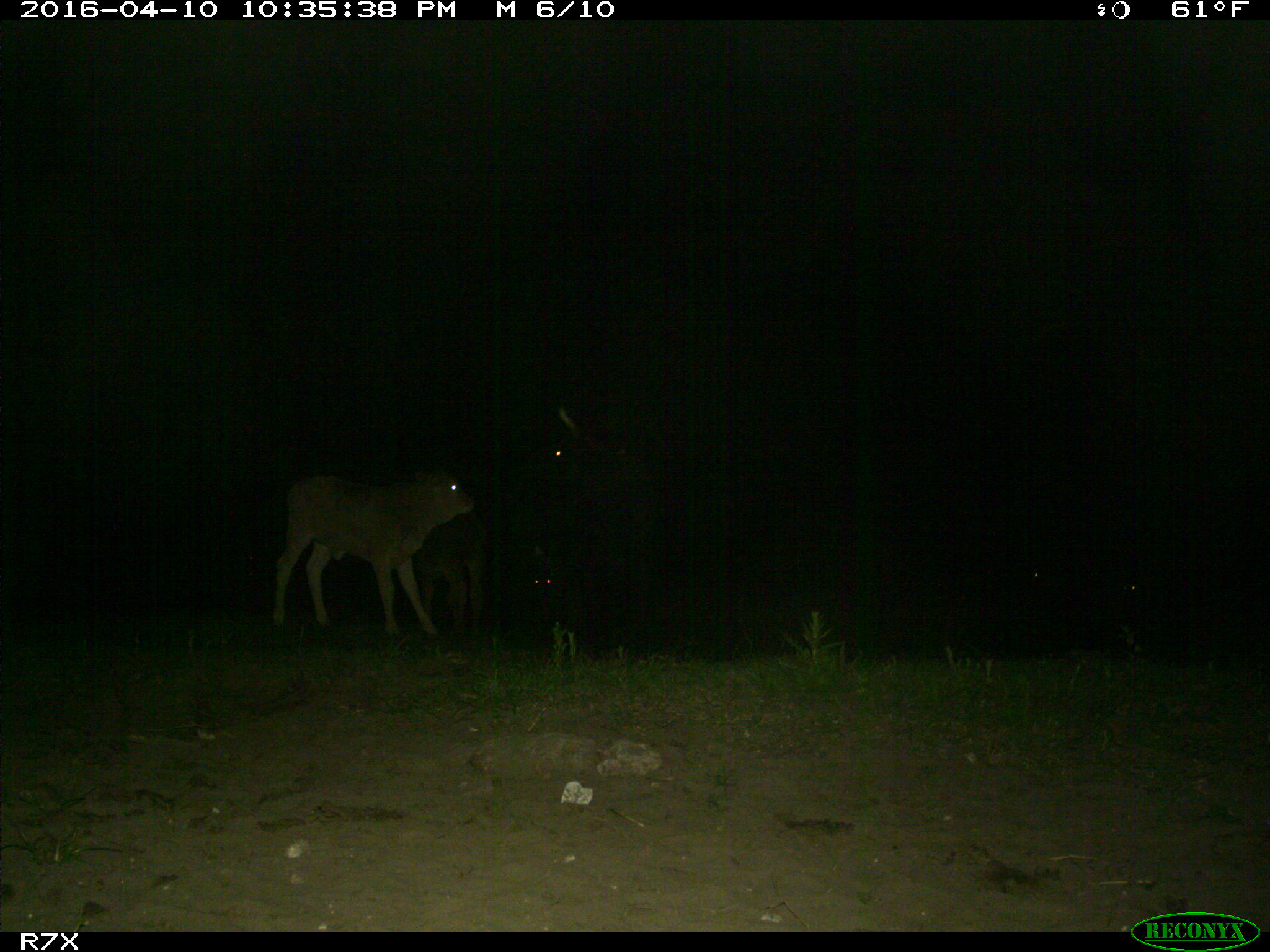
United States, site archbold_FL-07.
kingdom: Animalia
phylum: Chordata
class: Mammalia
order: Artiodactyla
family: Bovidae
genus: Bos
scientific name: Bos taurus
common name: domestic cow